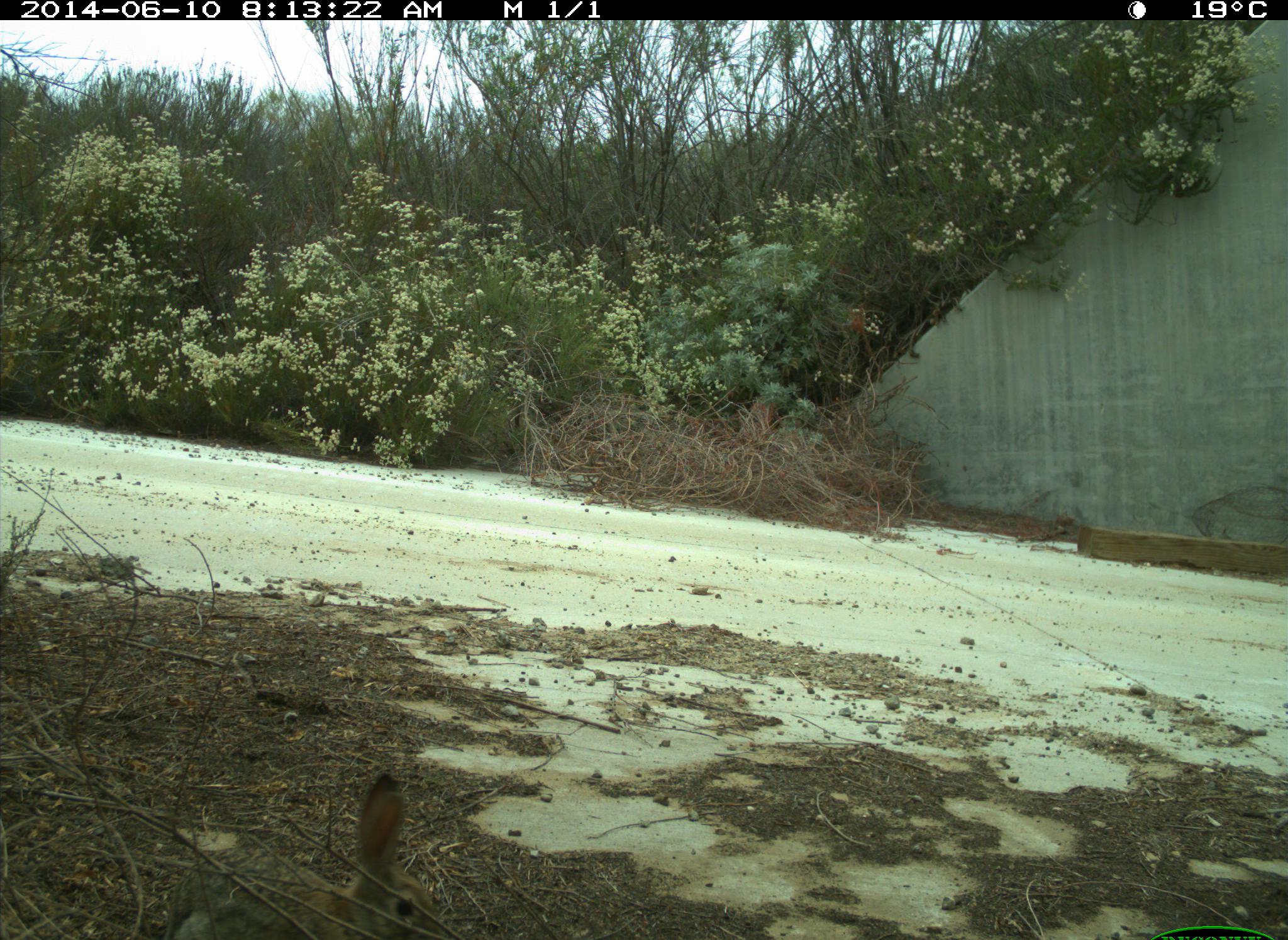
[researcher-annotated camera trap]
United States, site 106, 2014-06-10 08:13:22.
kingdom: Animalia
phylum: Chordata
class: Aves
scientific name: Aves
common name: bird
Bird (Aves).